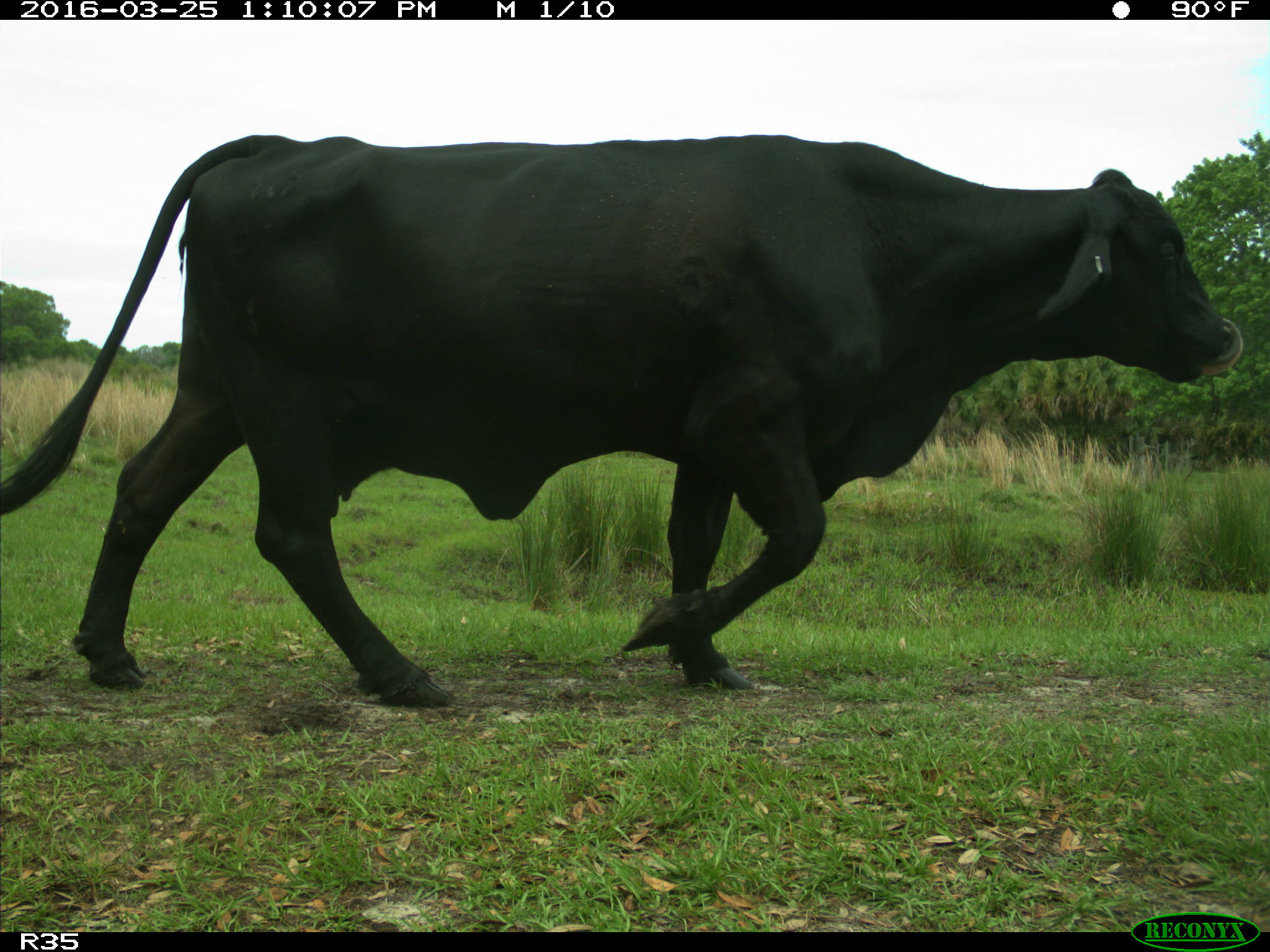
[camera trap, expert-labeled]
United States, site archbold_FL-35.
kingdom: Animalia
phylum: Chordata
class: Mammalia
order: Artiodactyla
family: Bovidae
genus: Bos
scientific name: Bos taurus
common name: domestic cow